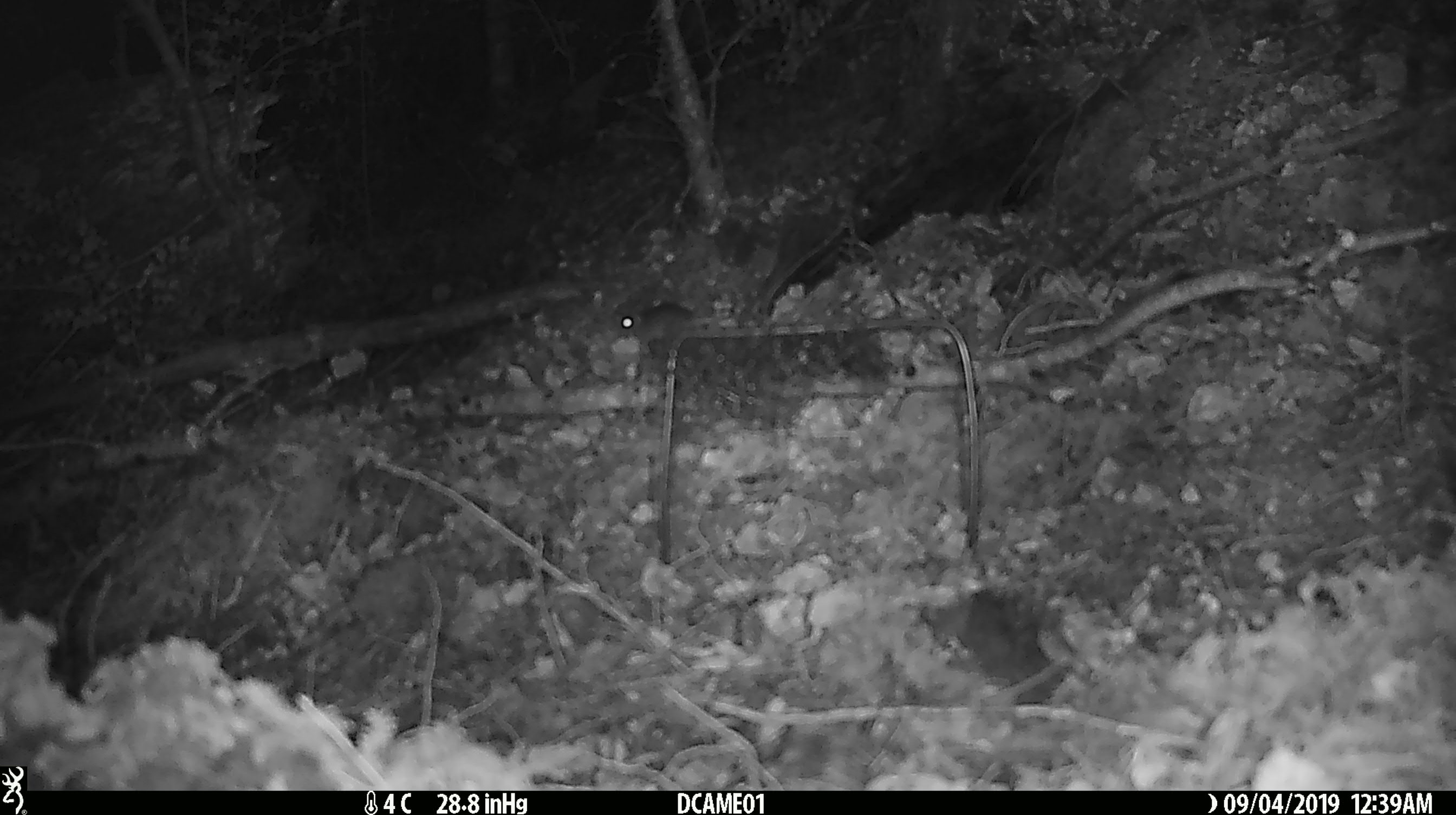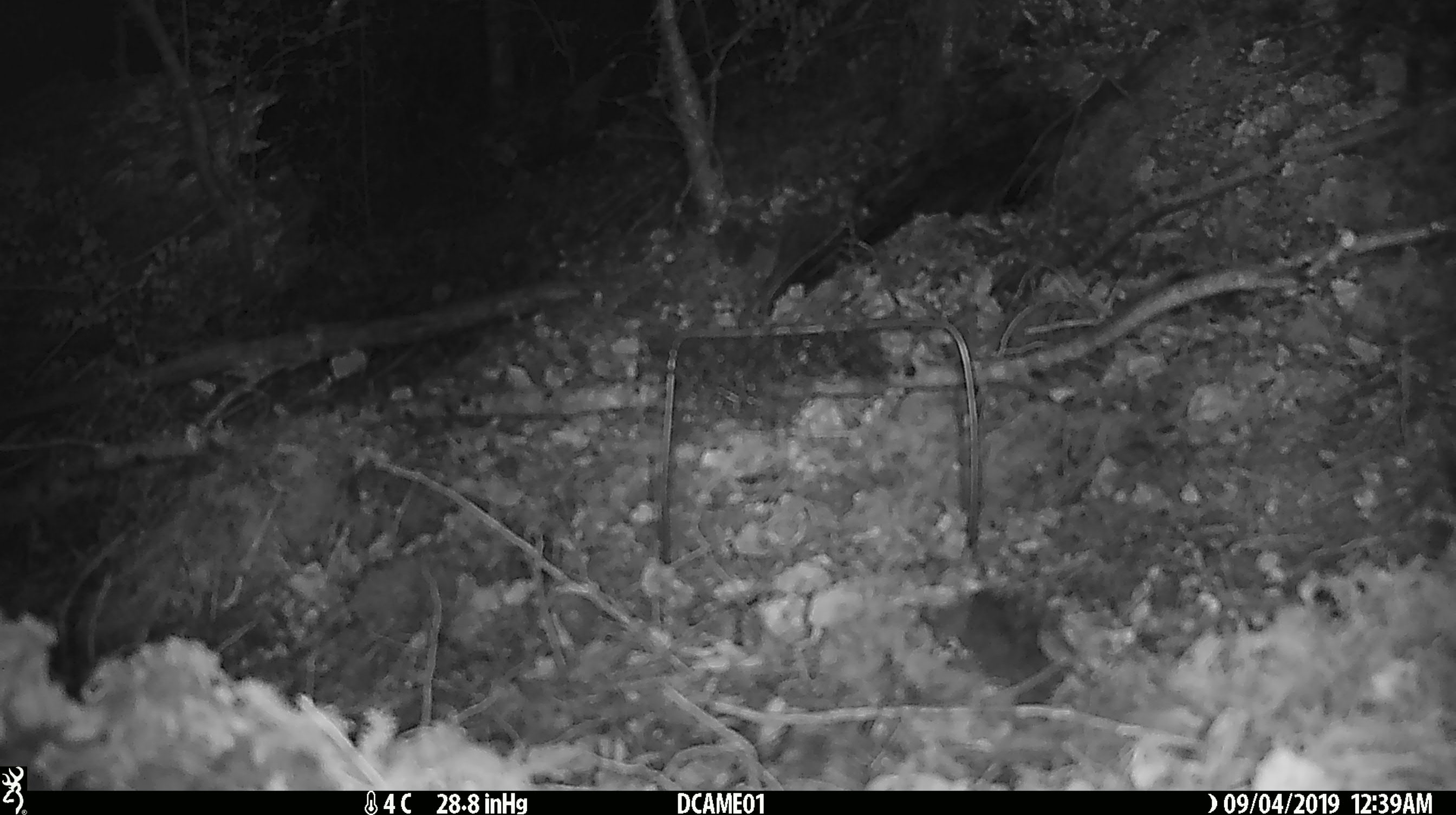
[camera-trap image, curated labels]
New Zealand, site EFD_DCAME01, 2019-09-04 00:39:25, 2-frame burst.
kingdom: Animalia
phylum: Chordata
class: Mammalia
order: Rodentia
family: Muridae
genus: Mus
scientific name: Mus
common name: mouse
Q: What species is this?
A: Mouse (Mus).